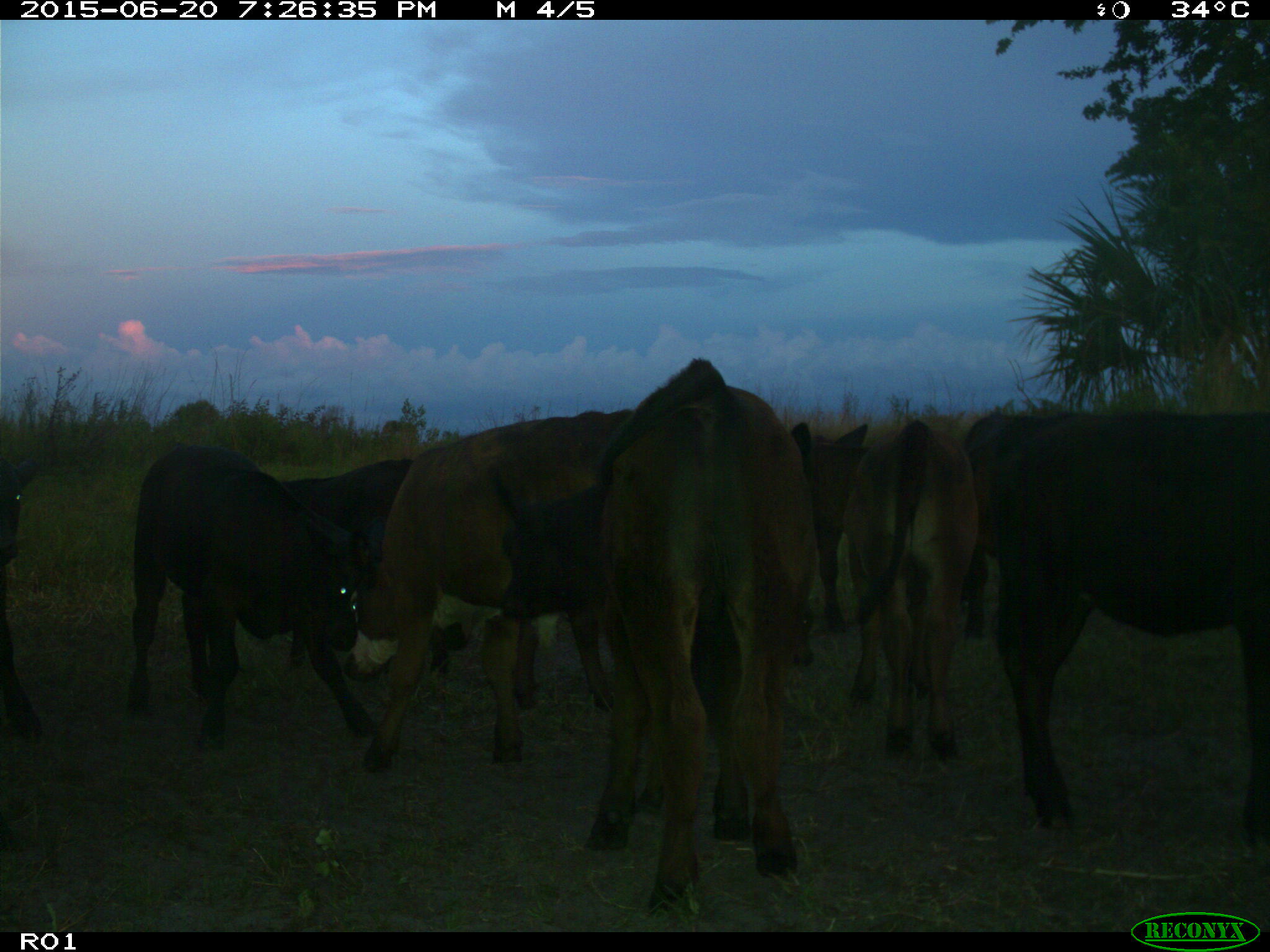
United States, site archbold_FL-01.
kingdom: Animalia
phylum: Chordata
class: Mammalia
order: Artiodactyla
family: Bovidae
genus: Bos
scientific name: Bos taurus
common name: domestic cow